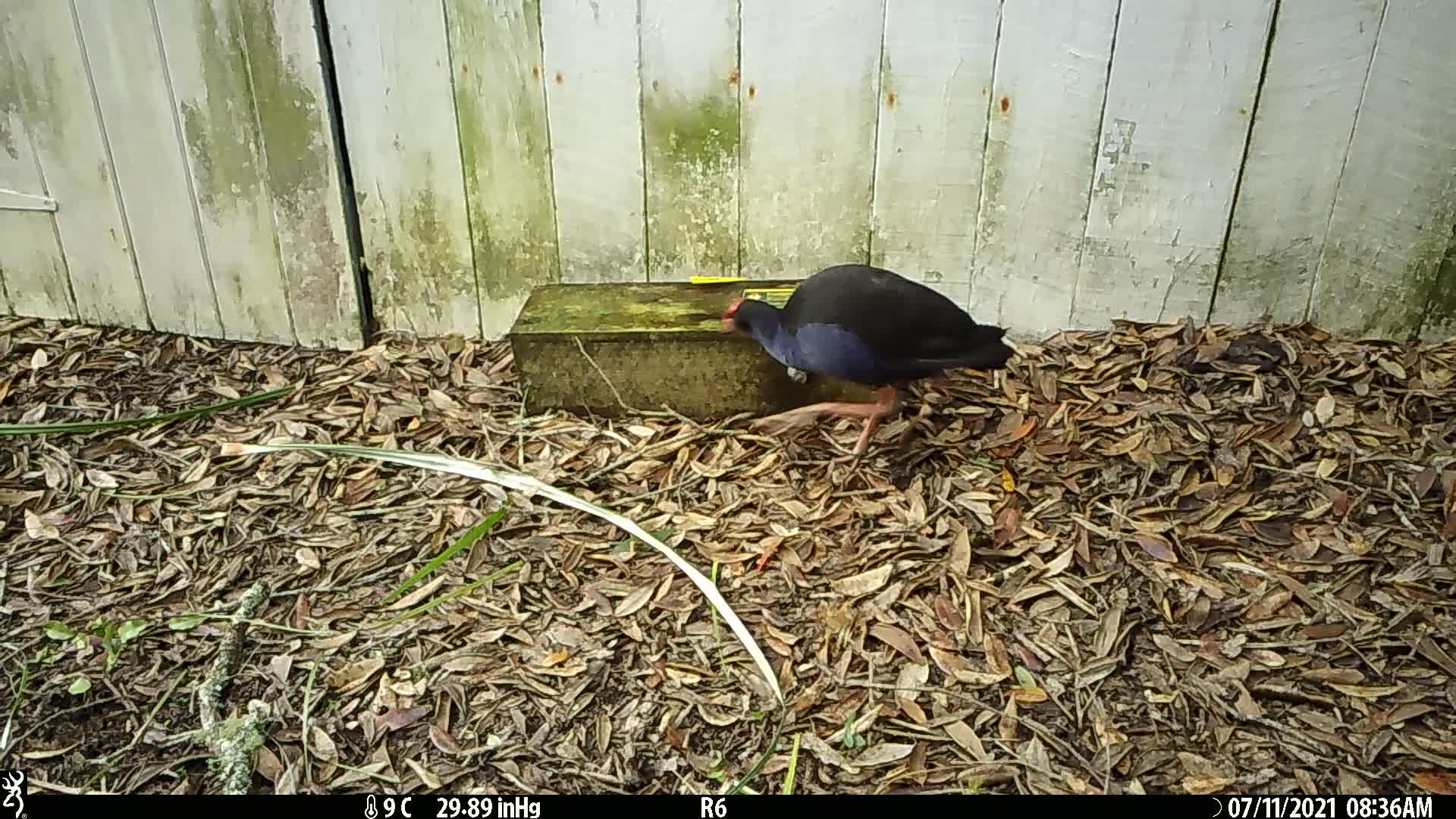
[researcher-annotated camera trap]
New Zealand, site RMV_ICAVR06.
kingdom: Animalia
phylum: Chordata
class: Aves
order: Gruiformes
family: Rallidae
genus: Porphyrio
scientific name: Porphyrio melanotus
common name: australasian swamphen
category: pukeko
Pukeko (australasian swamphen) (Porphyrio melanotus).